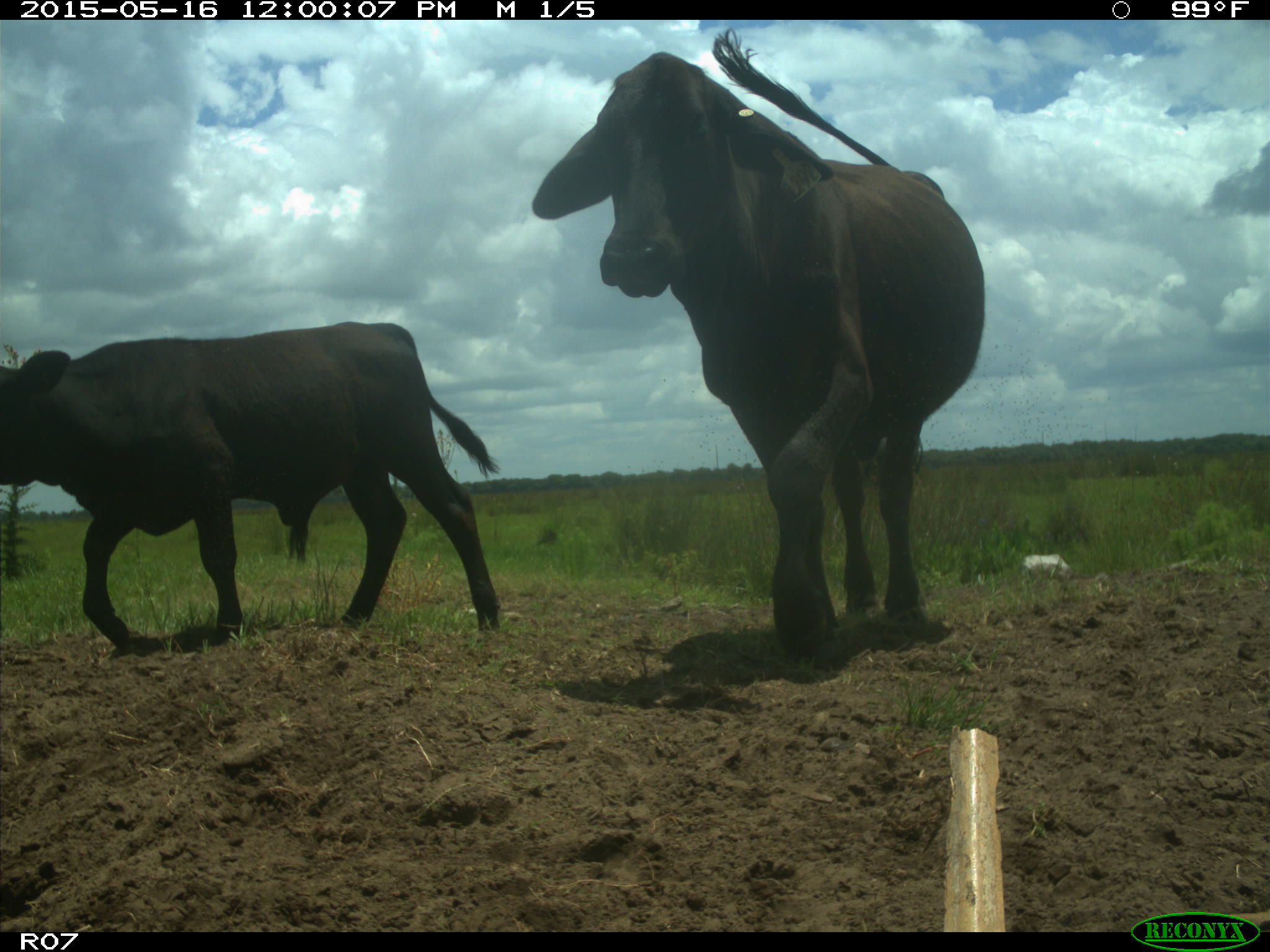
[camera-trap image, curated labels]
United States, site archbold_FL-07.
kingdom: Animalia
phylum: Chordata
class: Mammalia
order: Artiodactyla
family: Bovidae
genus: Bos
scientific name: Bos taurus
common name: domestic cow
Bos taurus (domestic cow).